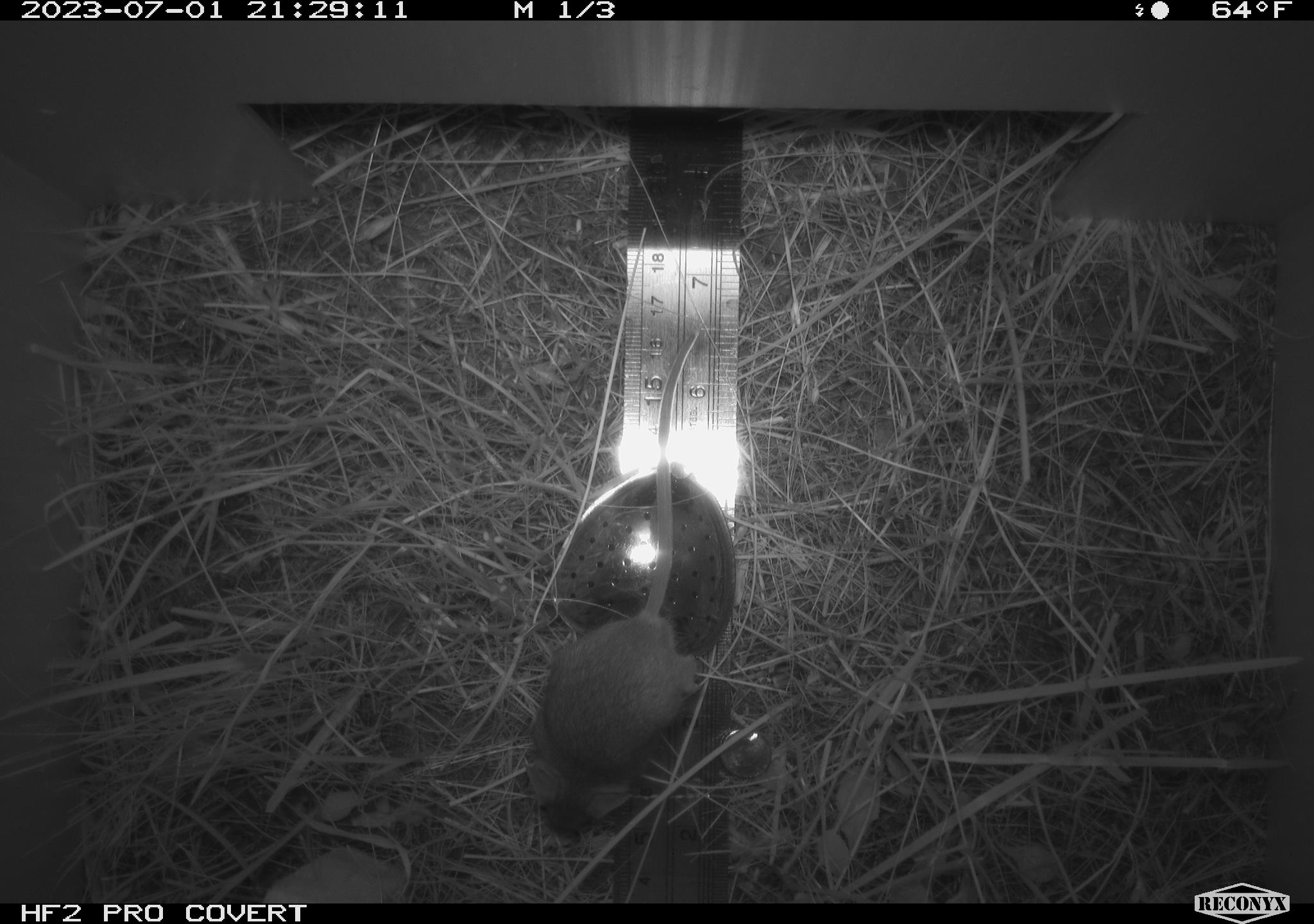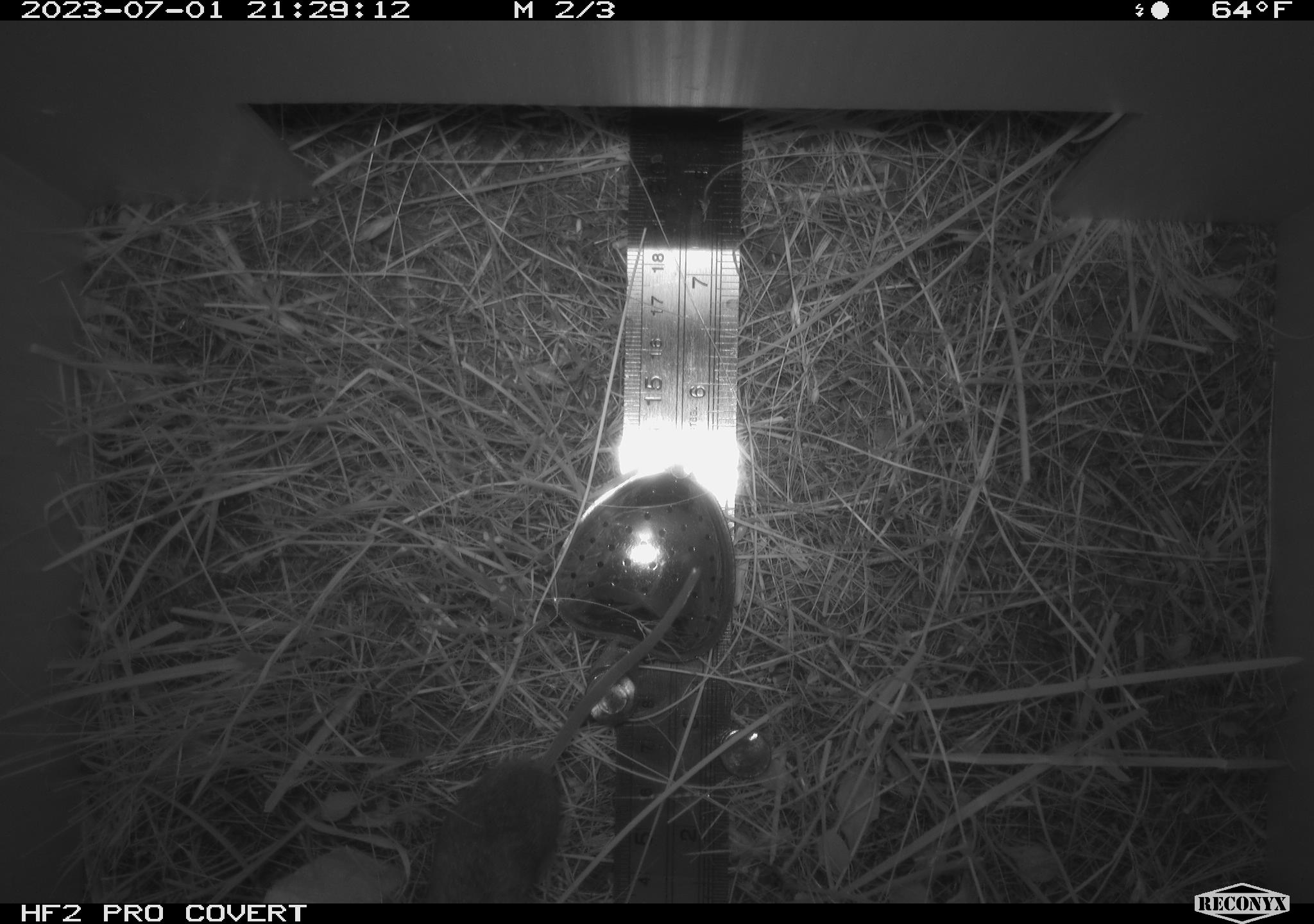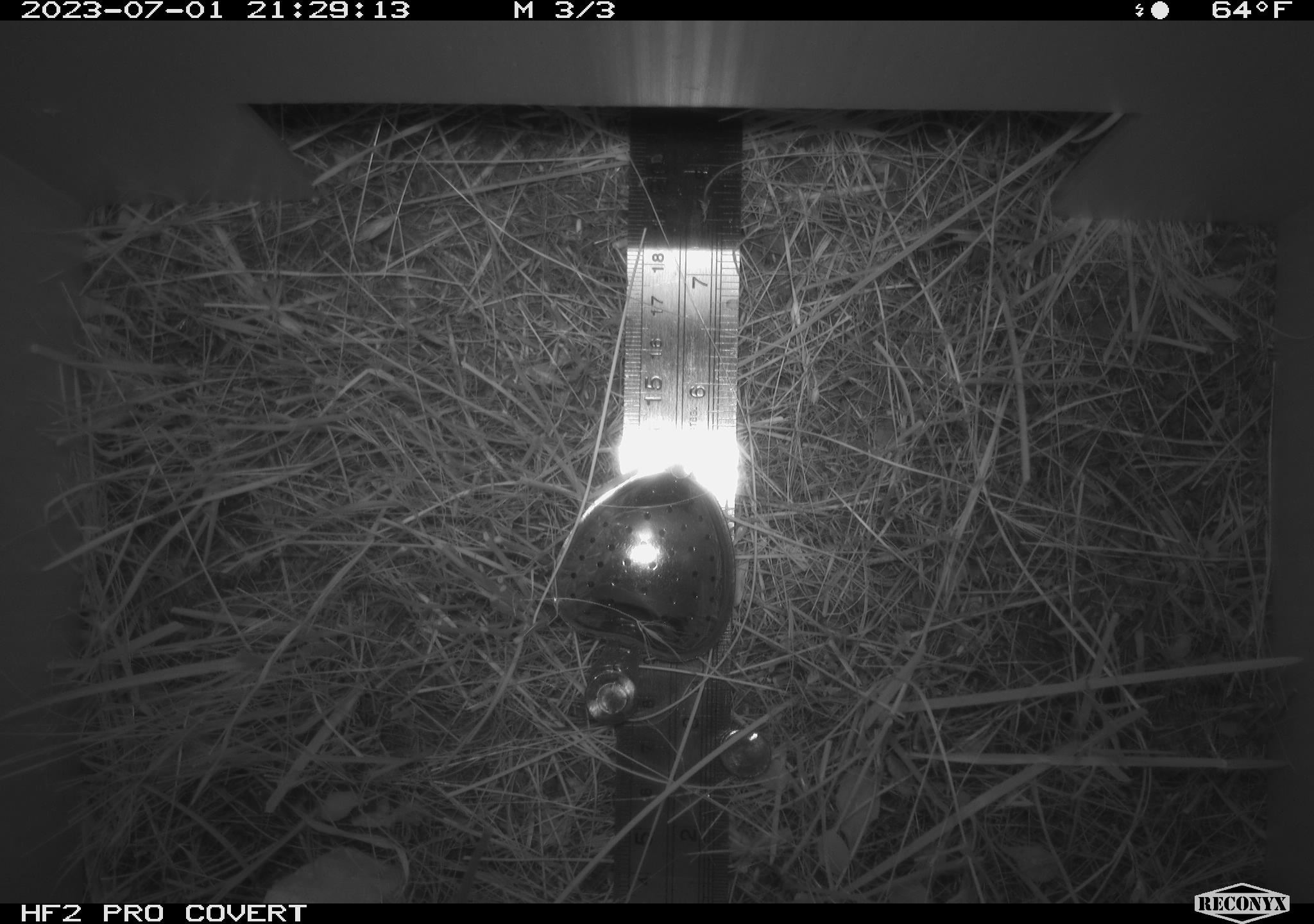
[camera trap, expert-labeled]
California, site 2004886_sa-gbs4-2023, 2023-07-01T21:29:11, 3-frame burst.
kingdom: Animalia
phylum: Chordata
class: Mammalia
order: Rodentia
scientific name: Rodentia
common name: mouse species